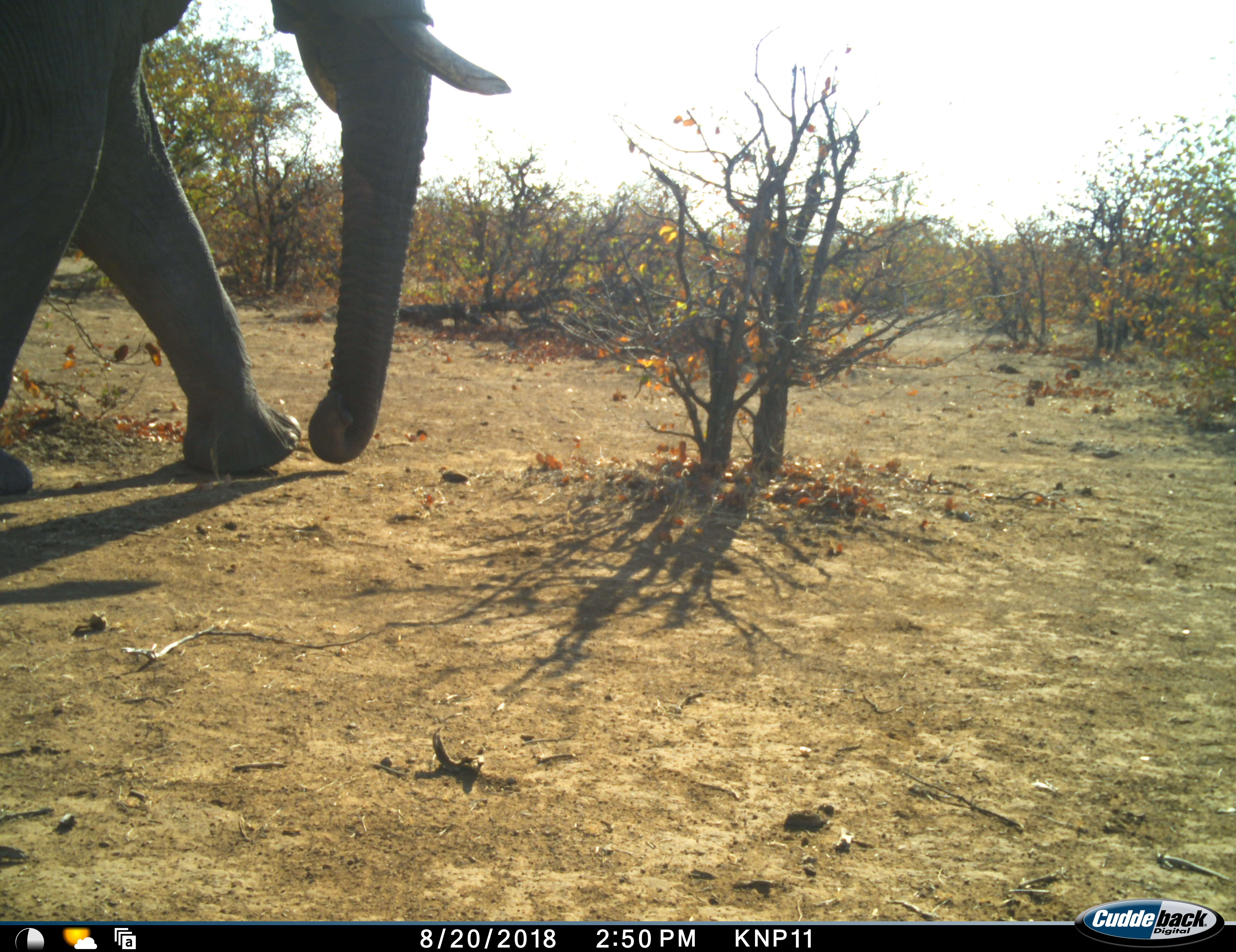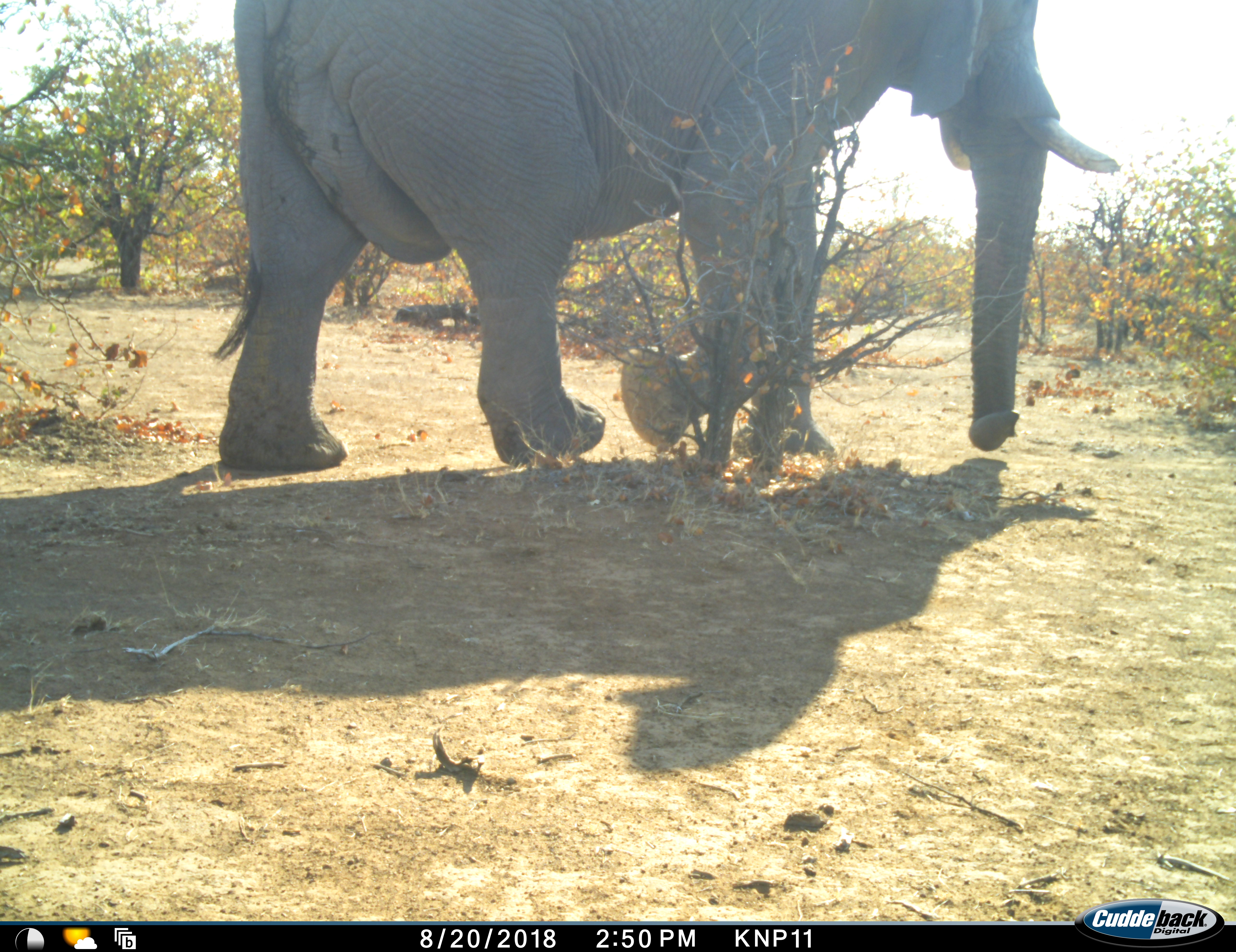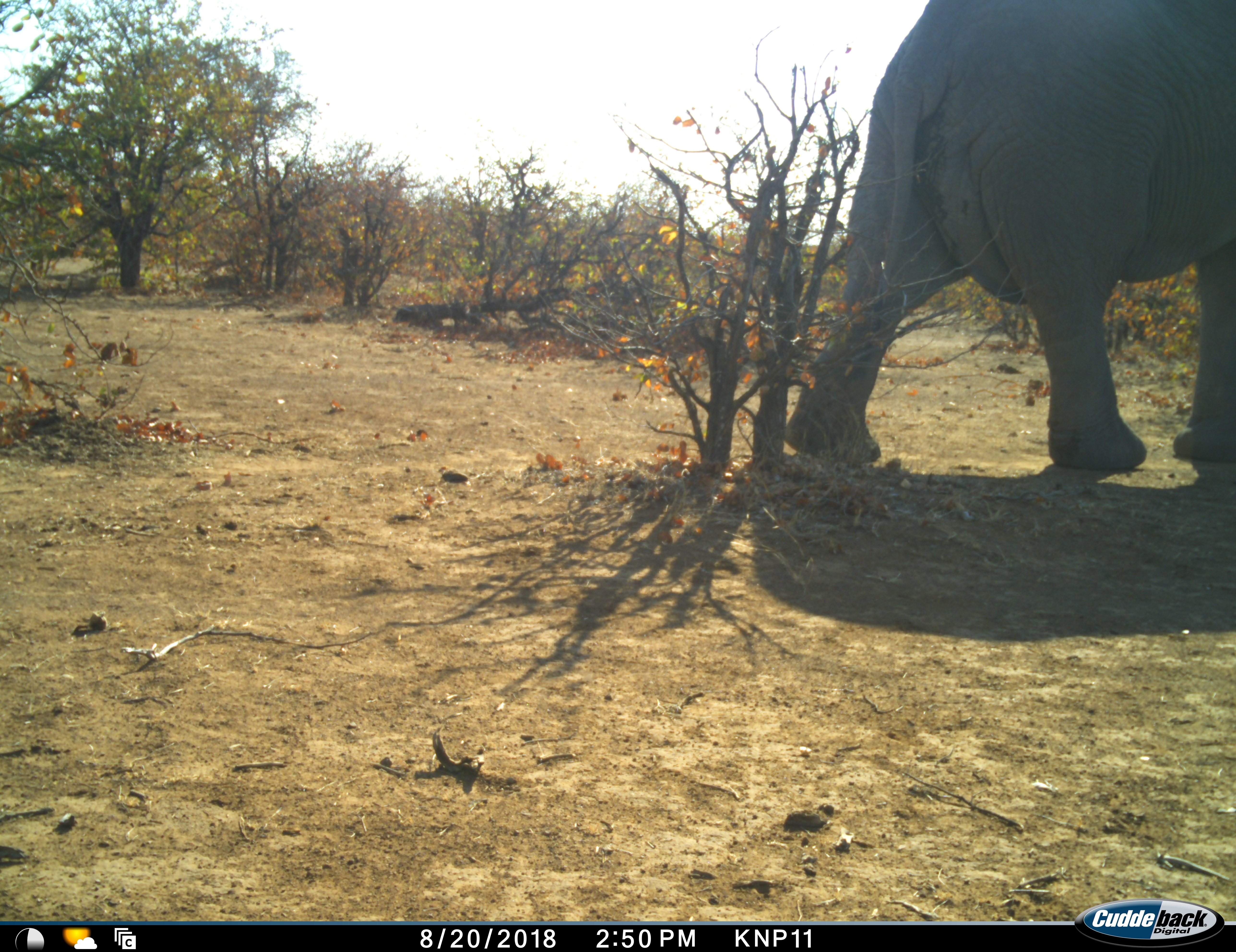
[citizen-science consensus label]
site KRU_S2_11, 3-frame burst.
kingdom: Animalia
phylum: Chordata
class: Mammalia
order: Proboscidea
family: Elephantidae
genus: Loxodonta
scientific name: Loxodonta africana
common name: african bush elephant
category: elephant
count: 1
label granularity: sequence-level